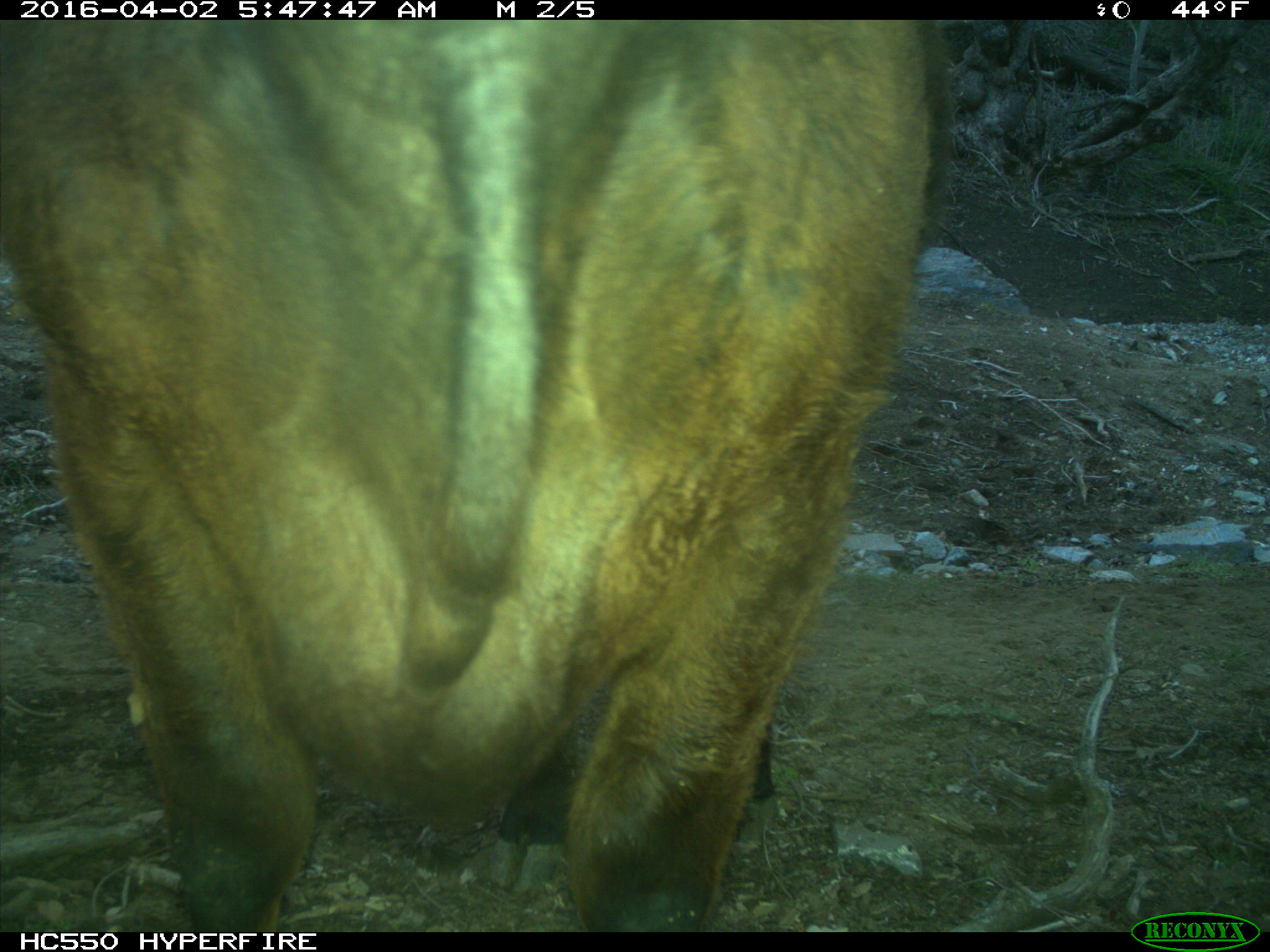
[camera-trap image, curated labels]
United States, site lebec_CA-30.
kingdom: Animalia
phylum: Chordata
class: Mammalia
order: Artiodactyla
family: Bovidae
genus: Bos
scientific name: Bos taurus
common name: domestic cow